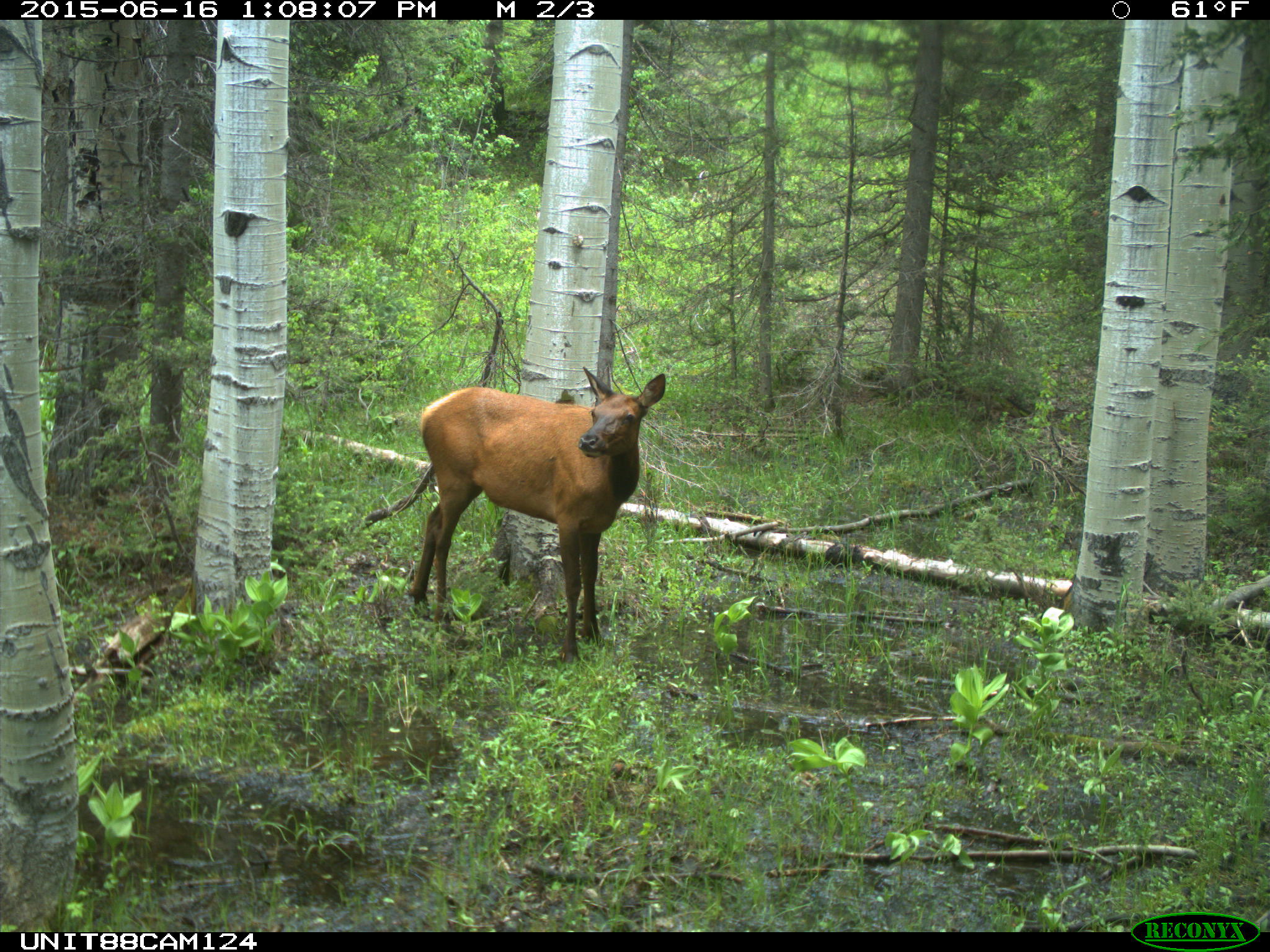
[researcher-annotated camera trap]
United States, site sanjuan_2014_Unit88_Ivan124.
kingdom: Animalia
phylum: Chordata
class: Mammalia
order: Artiodactyla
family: Cervidae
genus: Cervus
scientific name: Cervus elaphus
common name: red deer